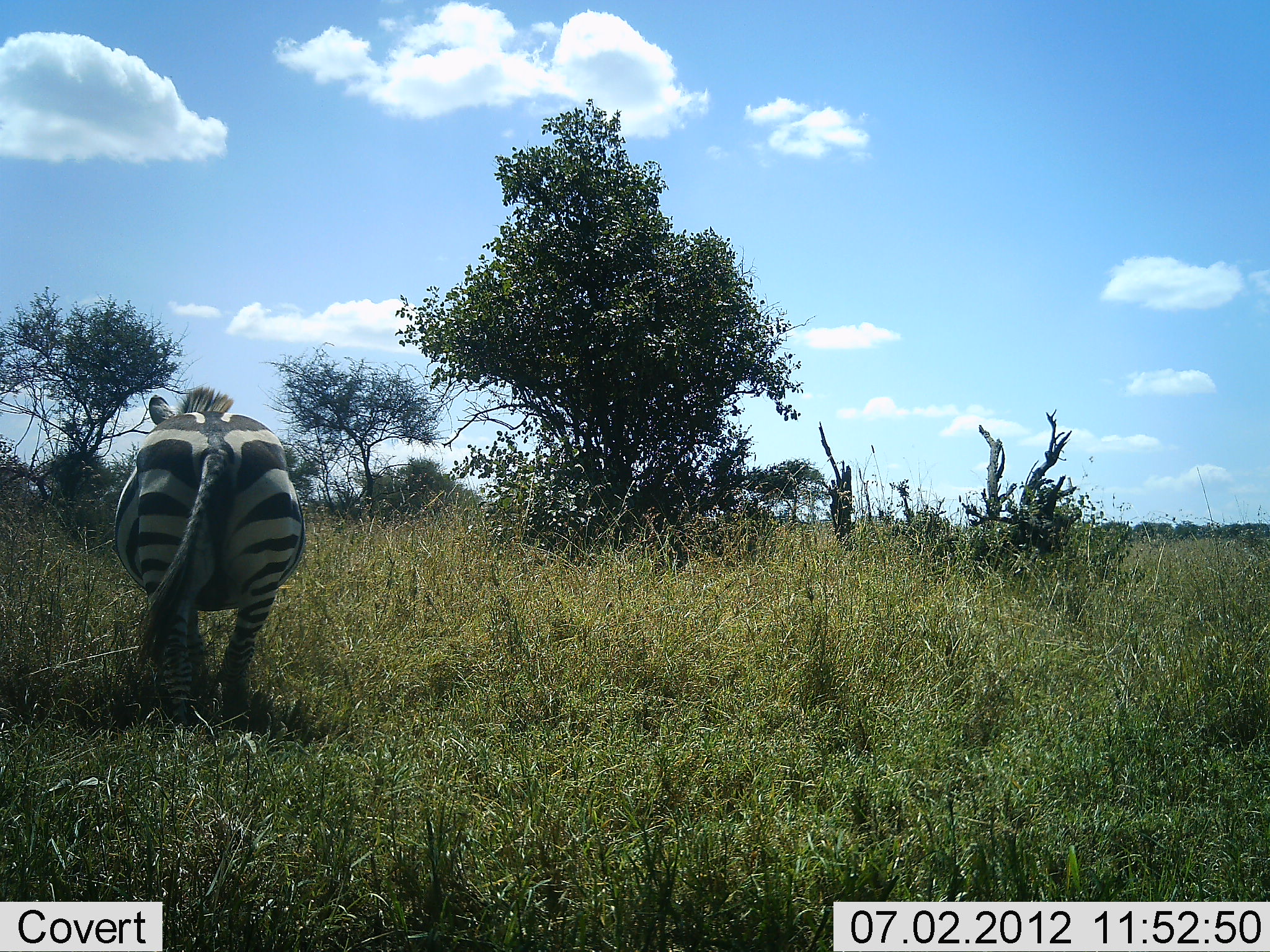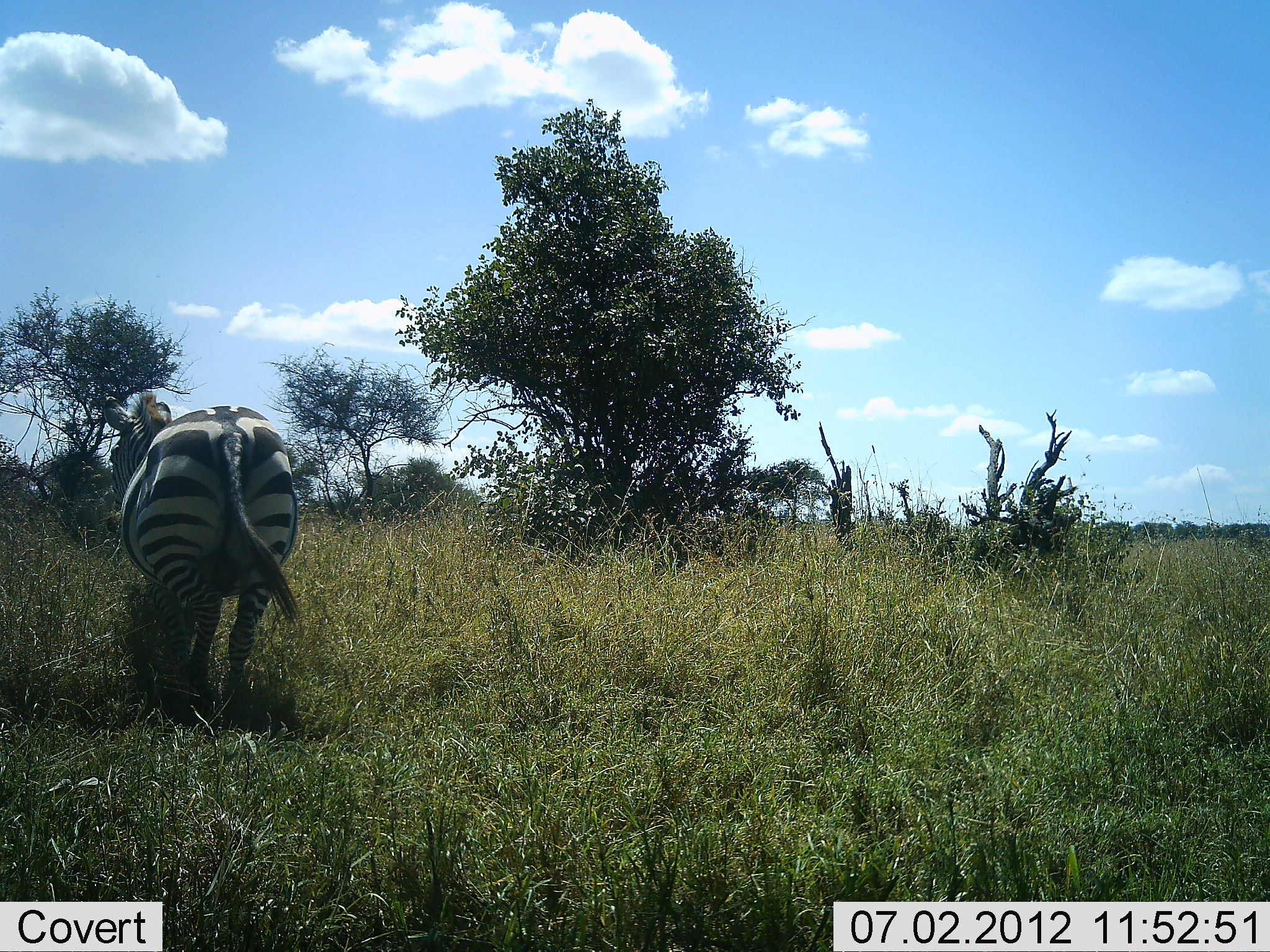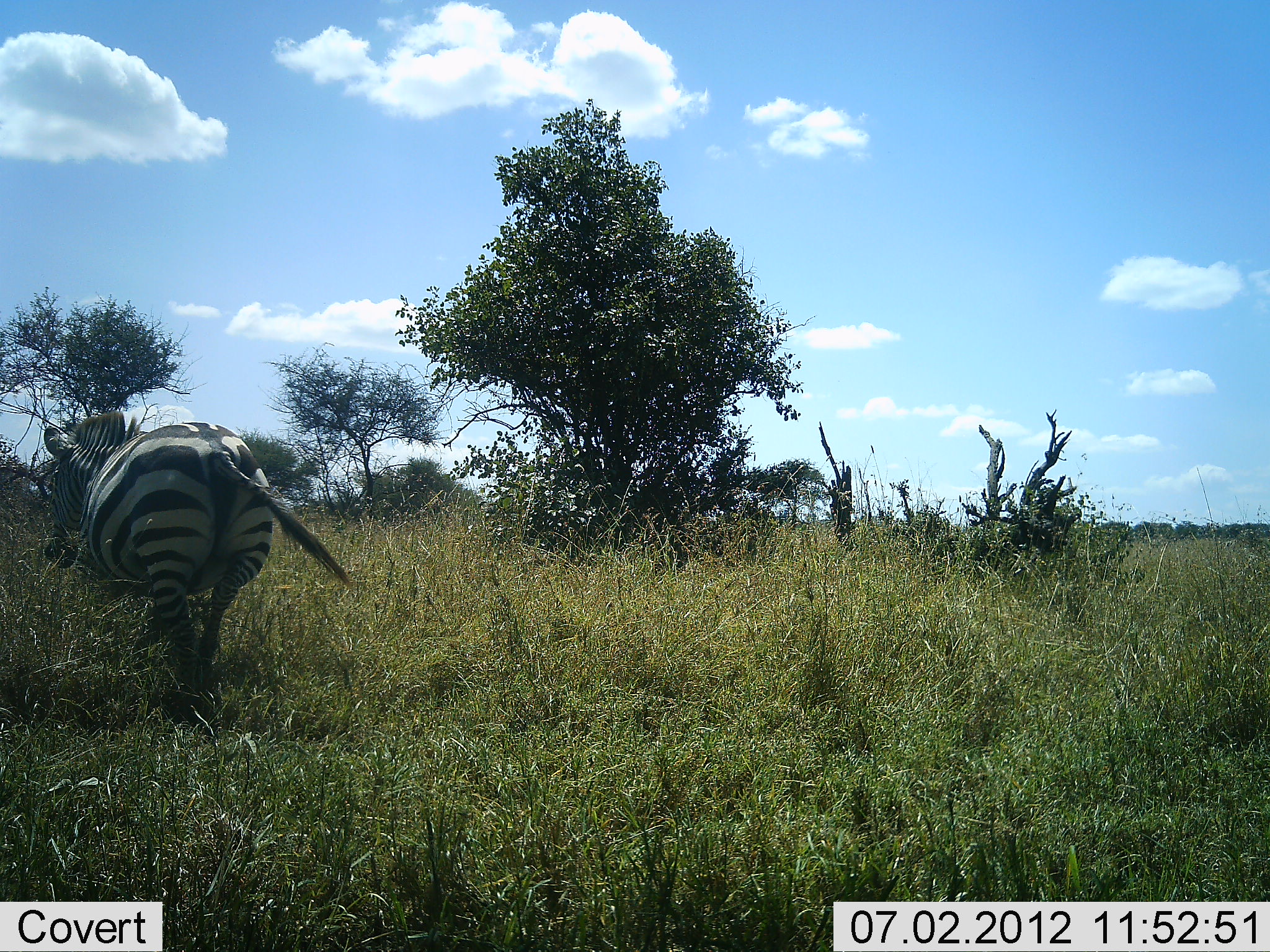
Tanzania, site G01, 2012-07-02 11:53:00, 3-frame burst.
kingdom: Animalia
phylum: Chordata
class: Mammalia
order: Perissodactyla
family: Equidae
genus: Equus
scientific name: Equus quagga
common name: plains zebra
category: zebra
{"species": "zebra (plains zebra) (Equus quagga)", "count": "1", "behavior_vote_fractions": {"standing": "10%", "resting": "0%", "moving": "100%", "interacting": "0%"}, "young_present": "0%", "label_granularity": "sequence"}